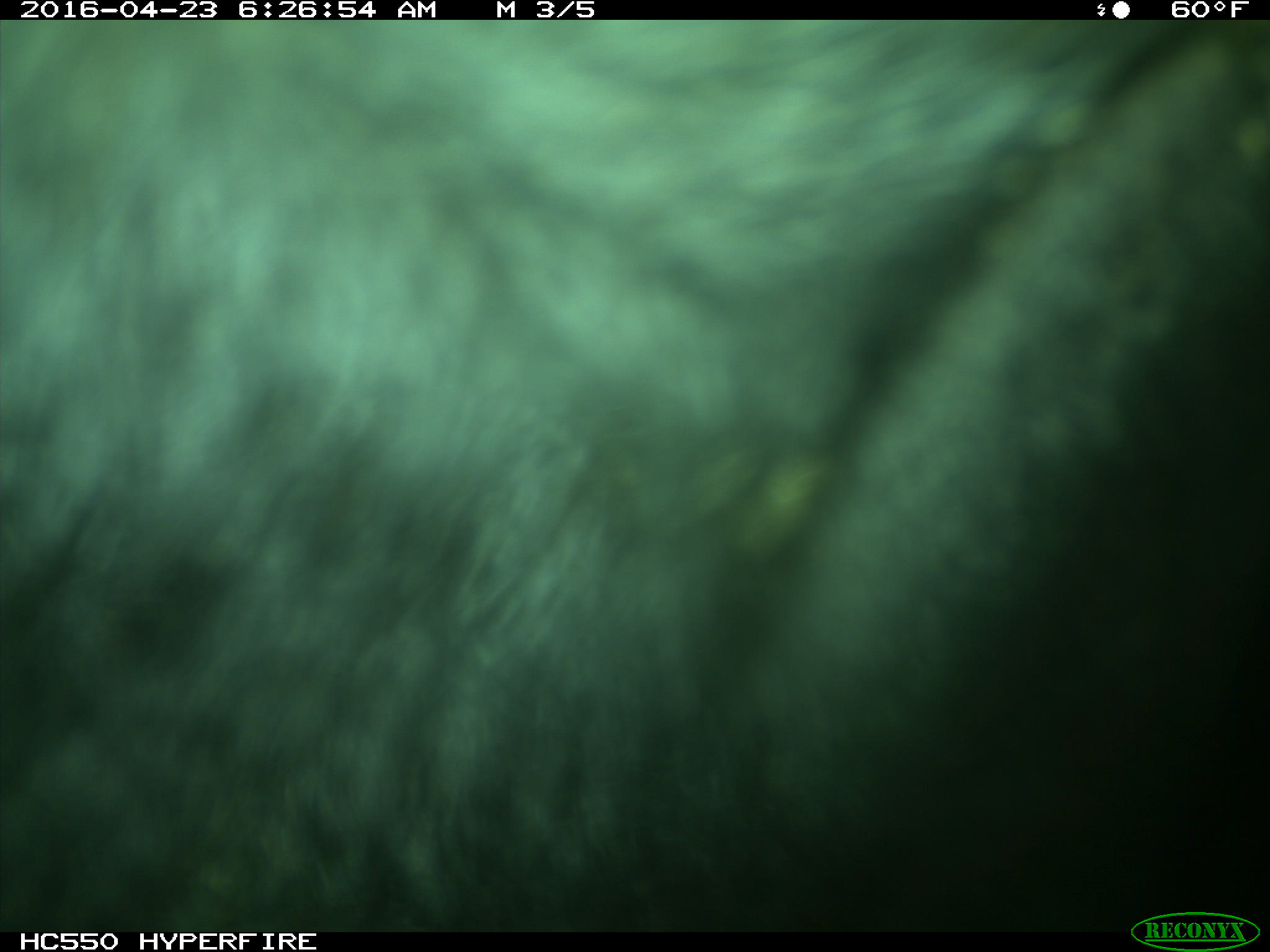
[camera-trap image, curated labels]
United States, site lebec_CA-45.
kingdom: Animalia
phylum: Chordata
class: Mammalia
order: Artiodactyla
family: Bovidae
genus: Bos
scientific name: Bos taurus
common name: domestic cow